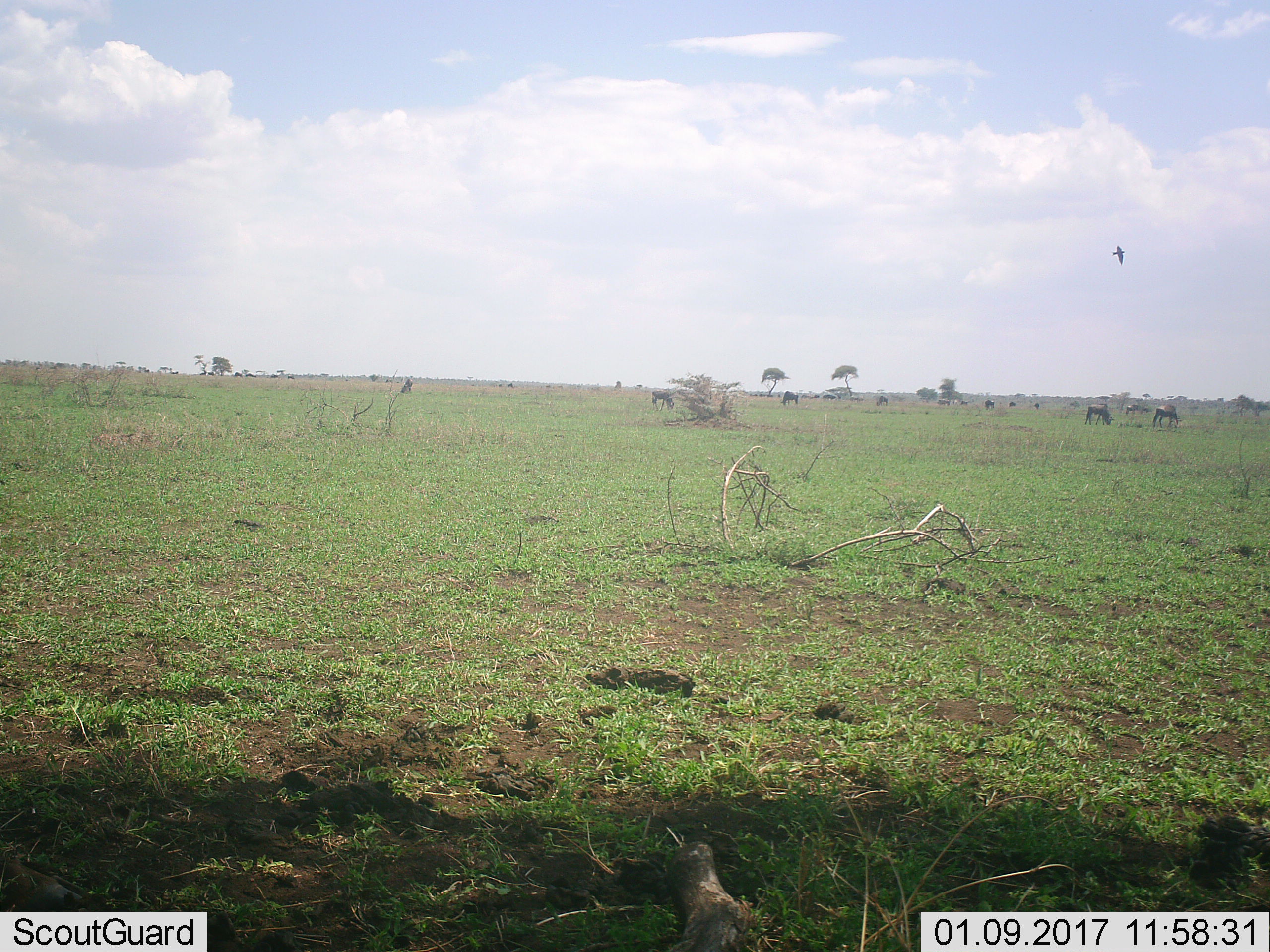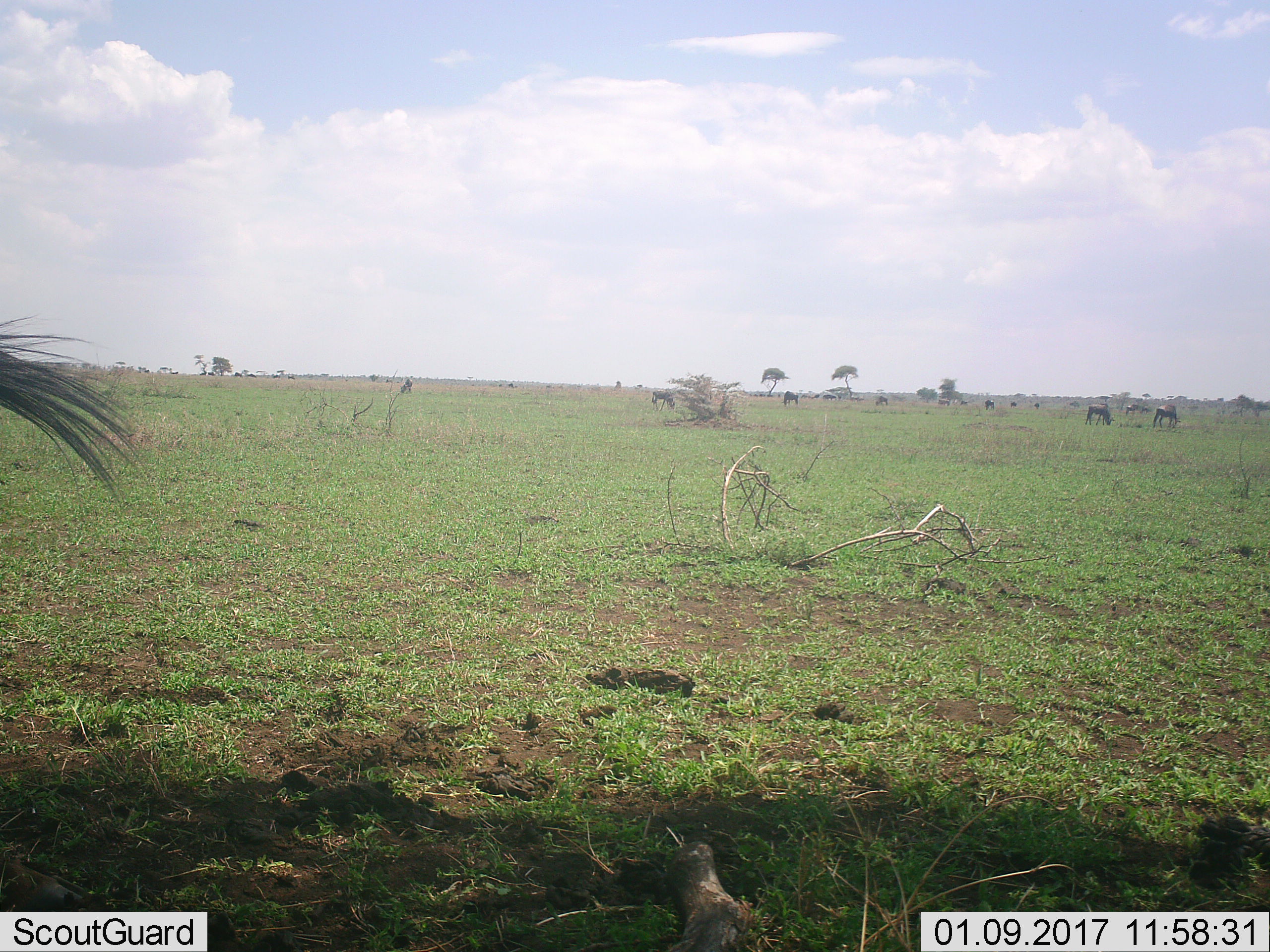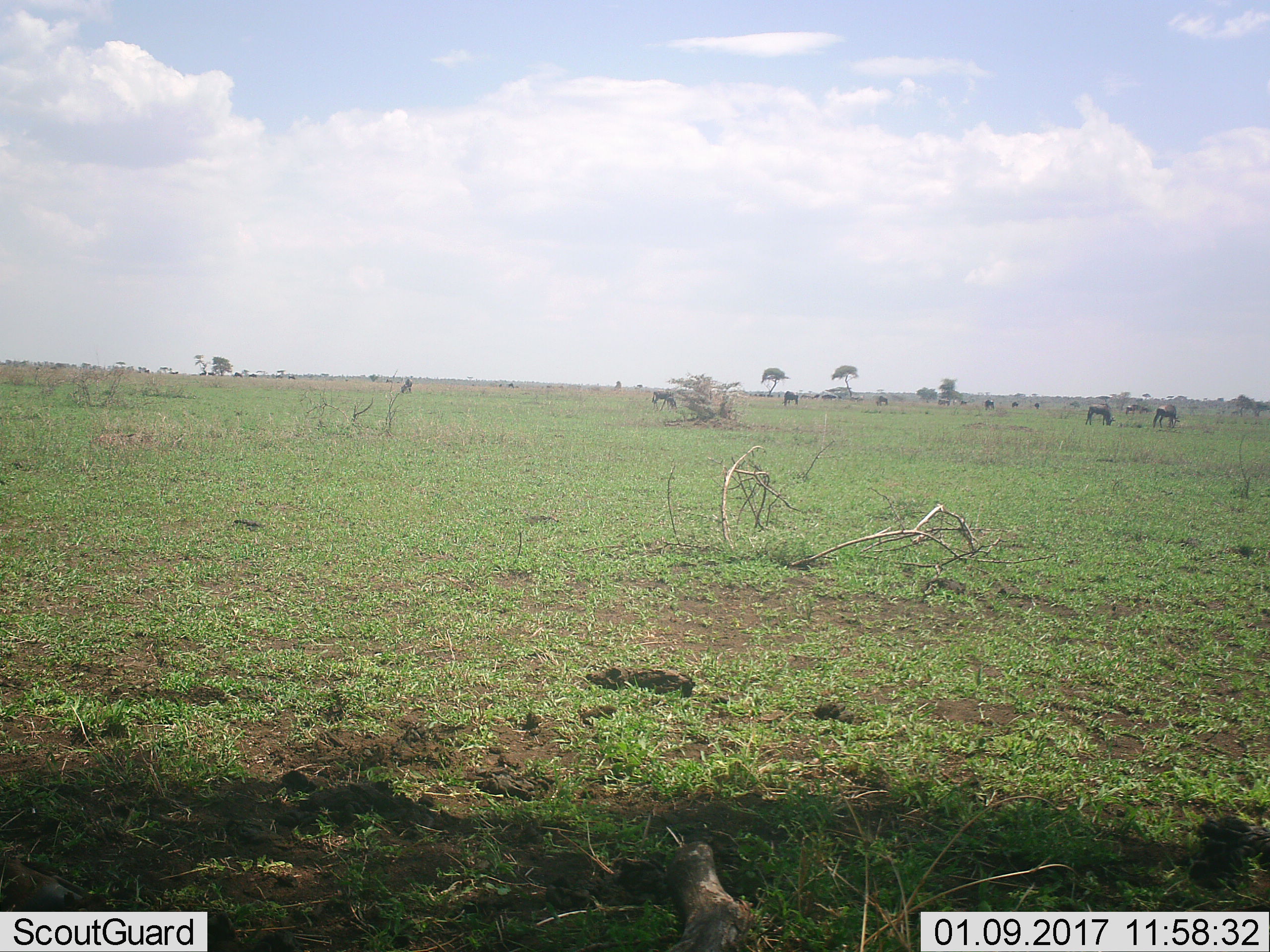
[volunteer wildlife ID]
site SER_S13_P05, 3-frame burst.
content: unidentified animal